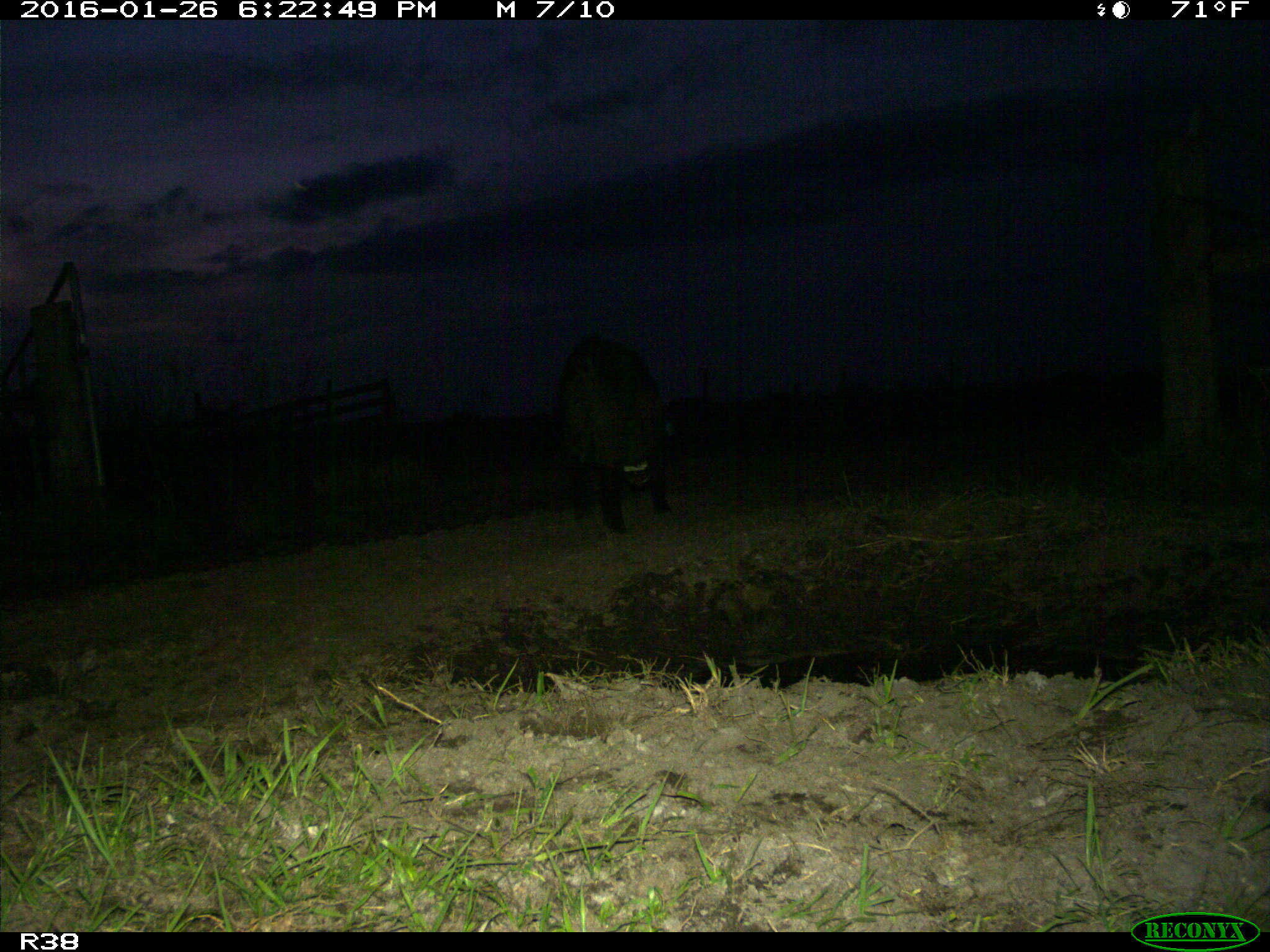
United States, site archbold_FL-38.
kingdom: Animalia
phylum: Chordata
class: Mammalia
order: Artiodactyla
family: Suidae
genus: Sus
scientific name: Sus scrofa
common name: wild boar